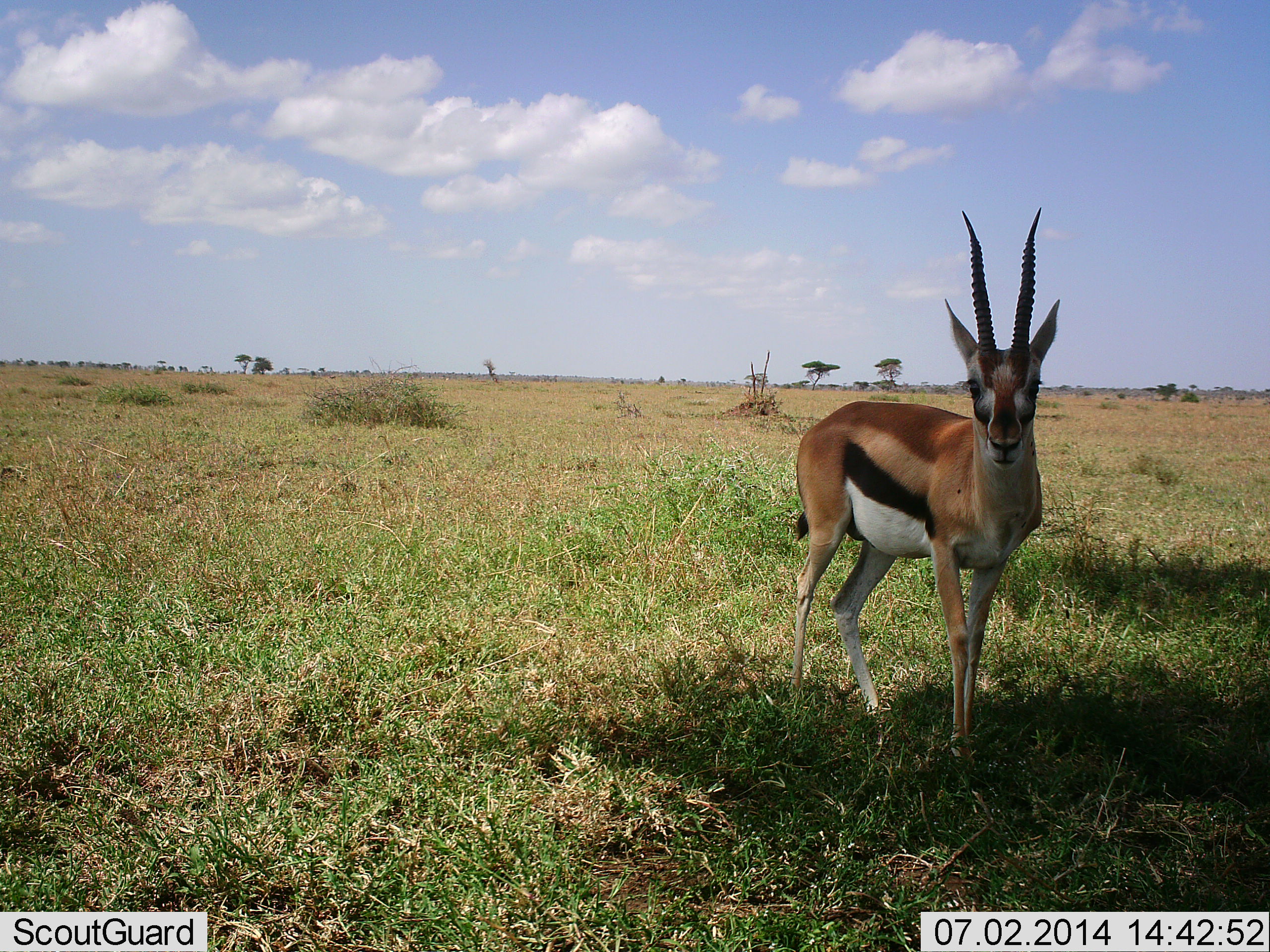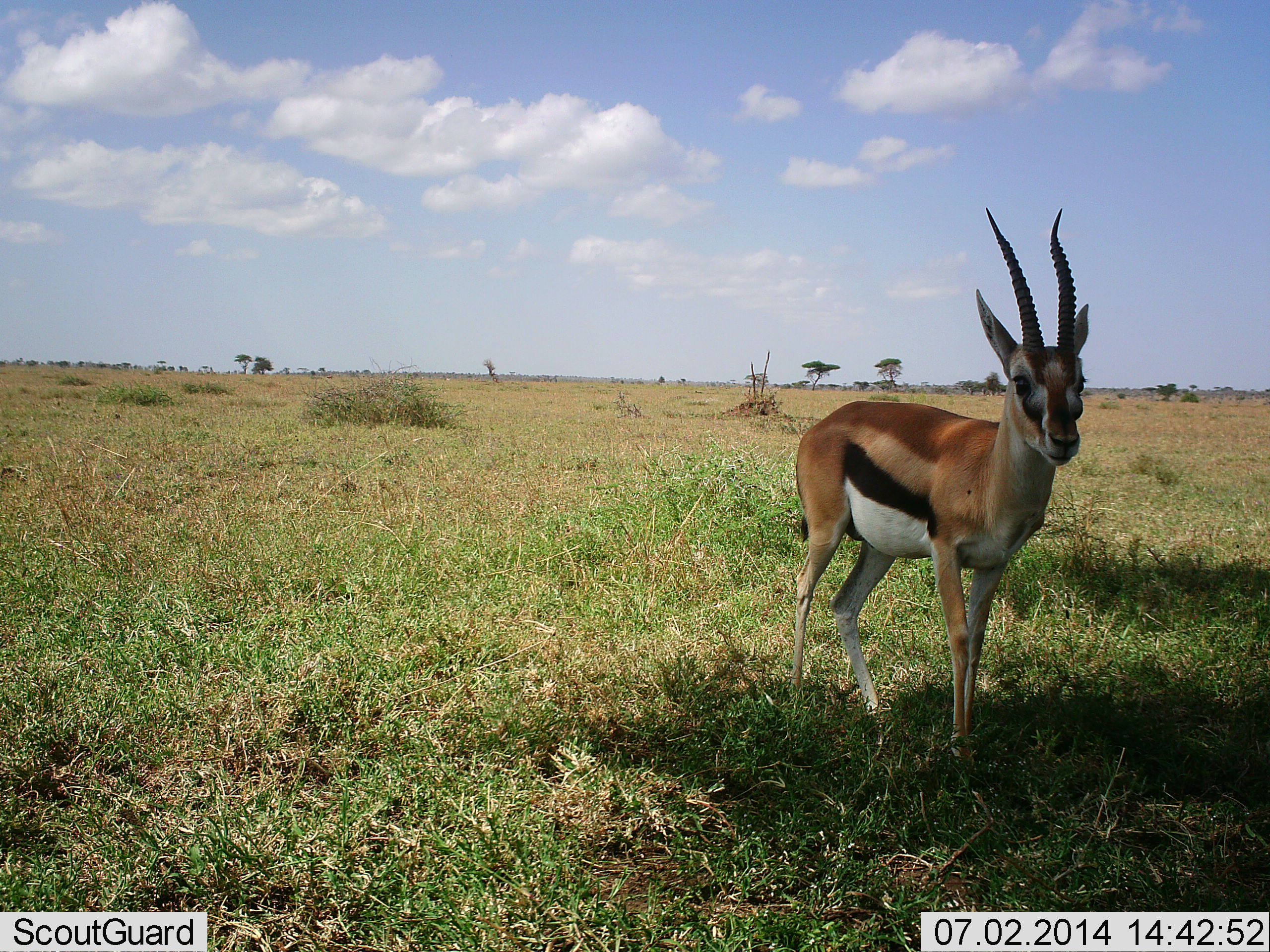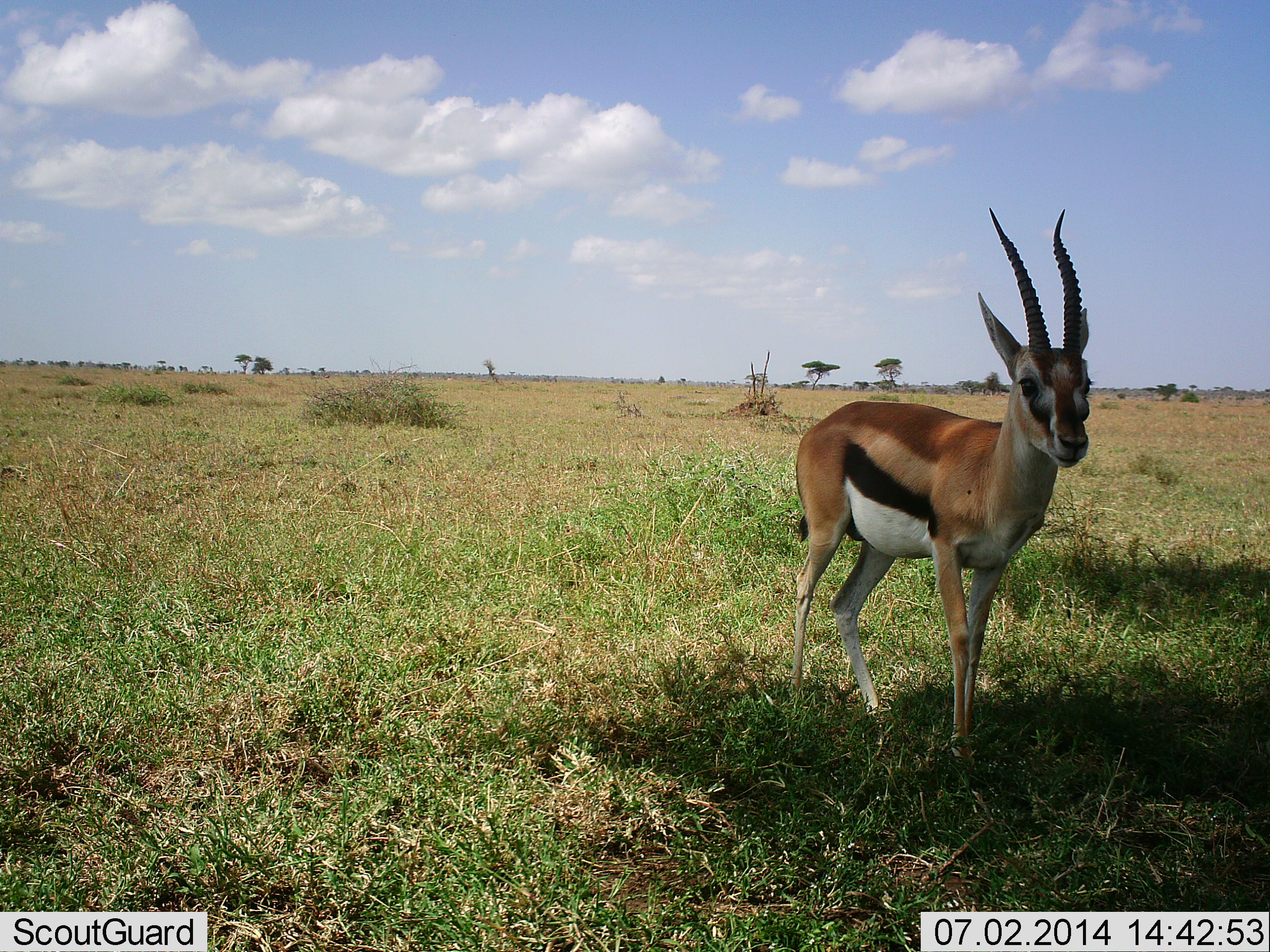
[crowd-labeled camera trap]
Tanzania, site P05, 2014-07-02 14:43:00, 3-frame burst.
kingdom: Animalia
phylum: Chordata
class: Mammalia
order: Artiodactyla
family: Bovidae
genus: Eudorcas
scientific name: Eudorcas thomsonii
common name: thomson's gazelle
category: gazellethomsons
Gazellethomsons (thomson's gazelle) (Eudorcas thomsonii), count 1. Behavior (volunteer vote fractions): standing 80%, resting 0%, moving 0%, interacting 20%. Young present (vote fraction): 0%. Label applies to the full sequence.